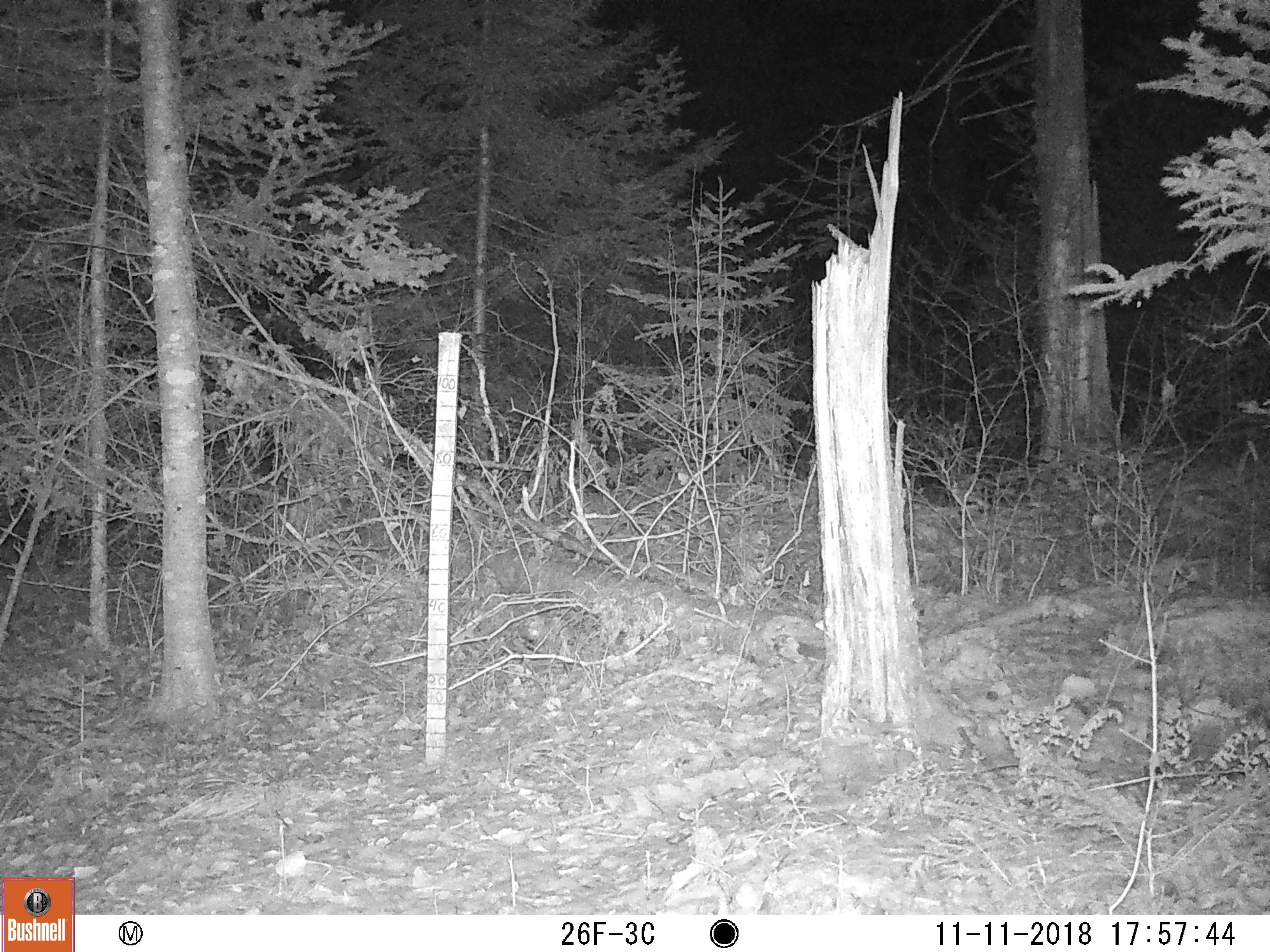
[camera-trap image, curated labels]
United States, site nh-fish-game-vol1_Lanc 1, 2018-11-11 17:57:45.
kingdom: Animalia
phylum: Chordata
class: Mammalia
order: Carnivora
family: Mustelidae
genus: Pekania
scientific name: Pekania pennanti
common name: fisher